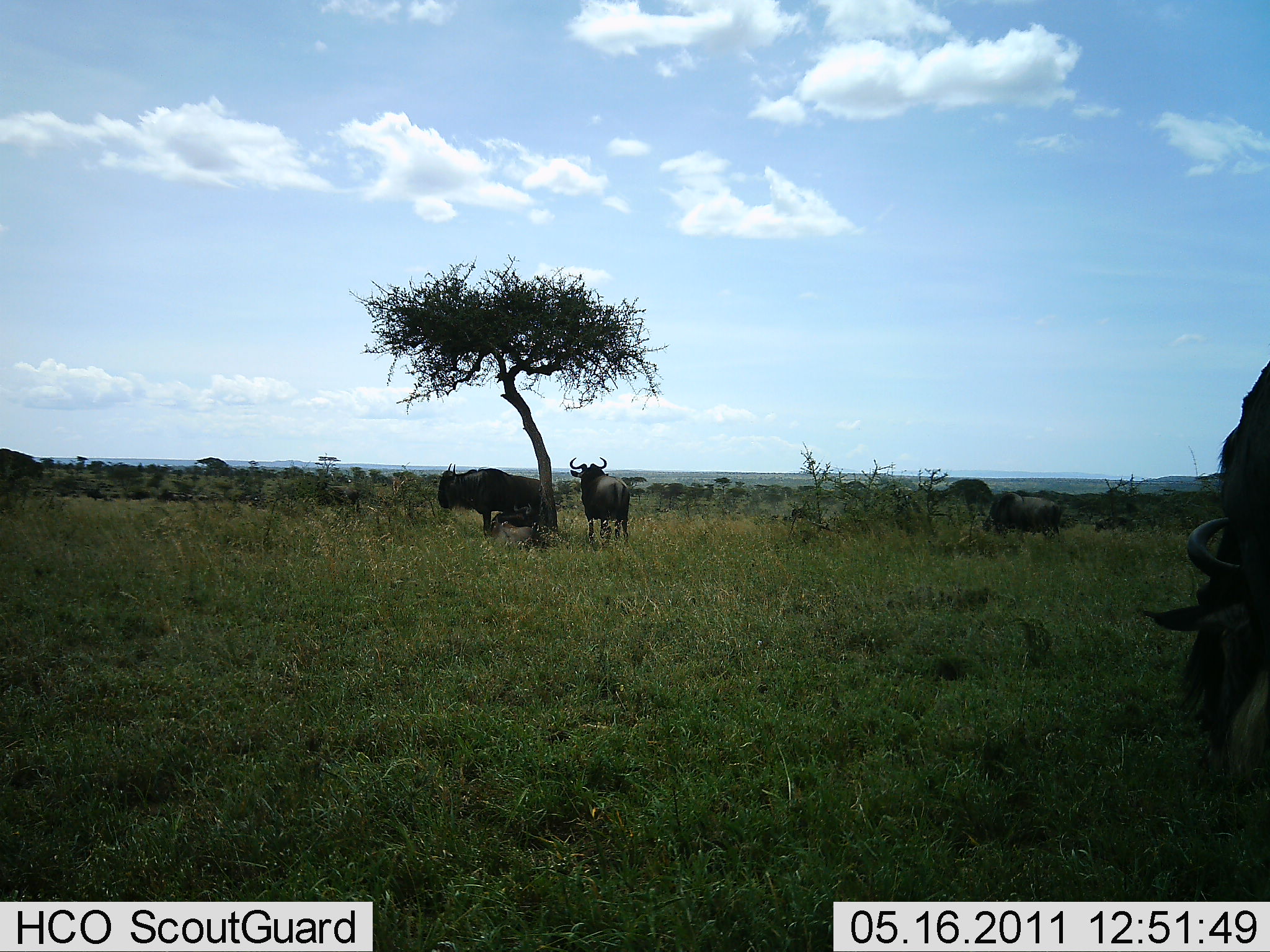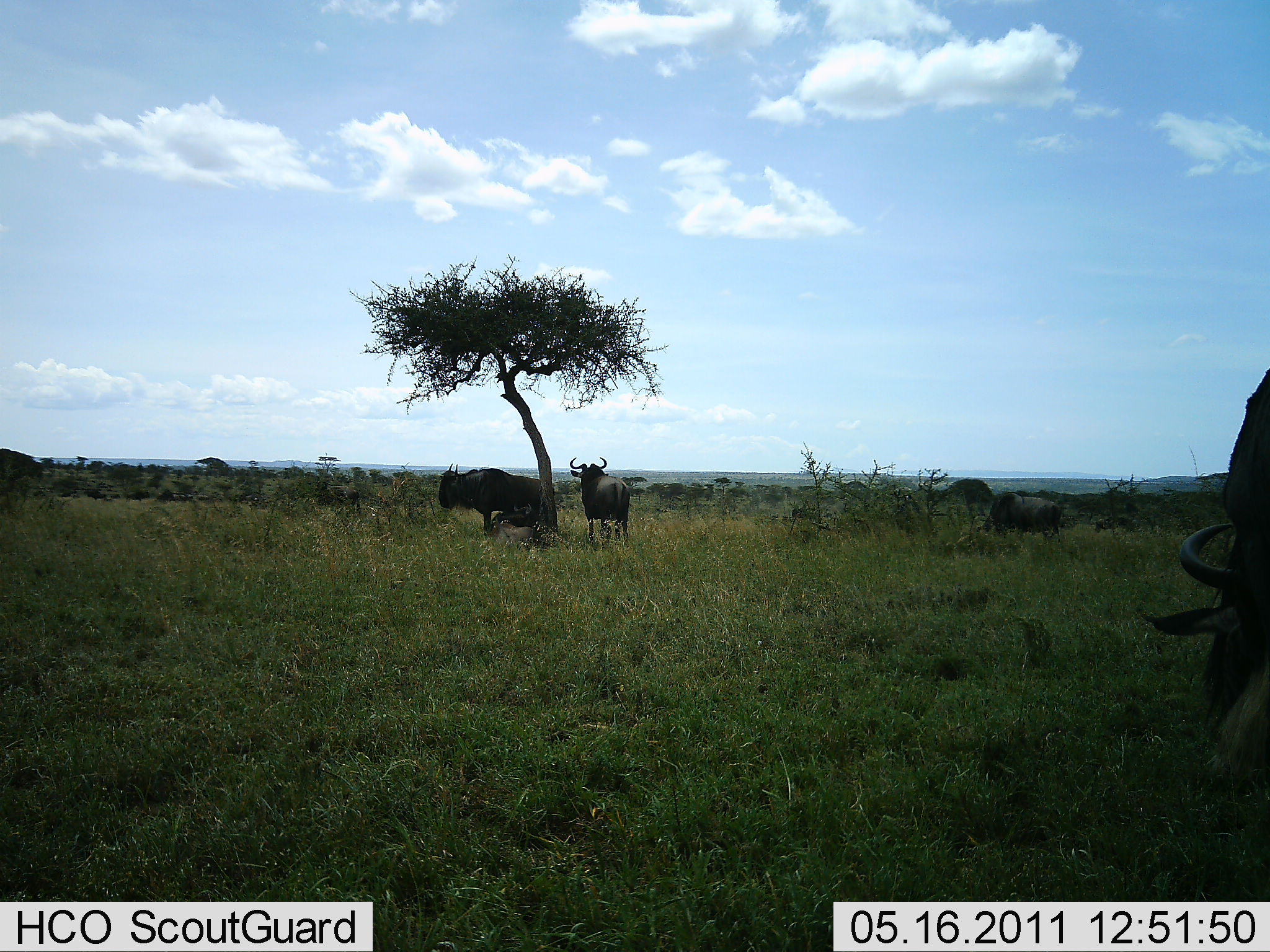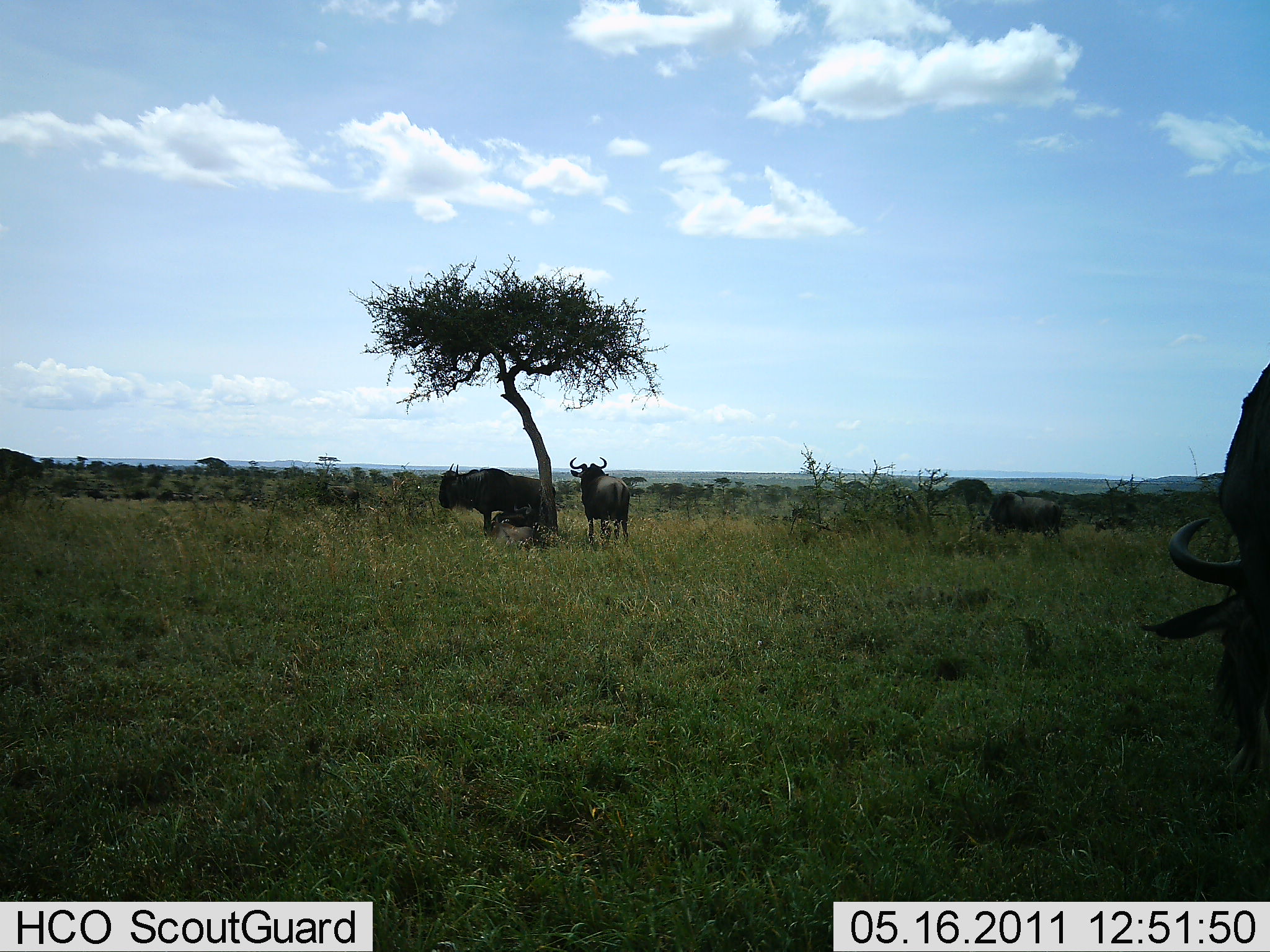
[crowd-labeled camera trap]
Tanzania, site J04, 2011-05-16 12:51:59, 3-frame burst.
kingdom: Animalia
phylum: Chordata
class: Mammalia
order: Artiodactyla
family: Bovidae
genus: Connochaetes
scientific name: Connochaetes taurinus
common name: blue wildebeest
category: wildebeest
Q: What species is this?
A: Wildebeest (blue wildebeest) (Connochaetes taurinus).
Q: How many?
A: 5.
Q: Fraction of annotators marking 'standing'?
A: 71%.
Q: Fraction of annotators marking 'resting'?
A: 36%.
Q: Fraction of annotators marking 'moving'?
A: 14%.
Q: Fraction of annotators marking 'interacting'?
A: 0%.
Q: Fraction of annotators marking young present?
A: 0%.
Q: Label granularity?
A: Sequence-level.